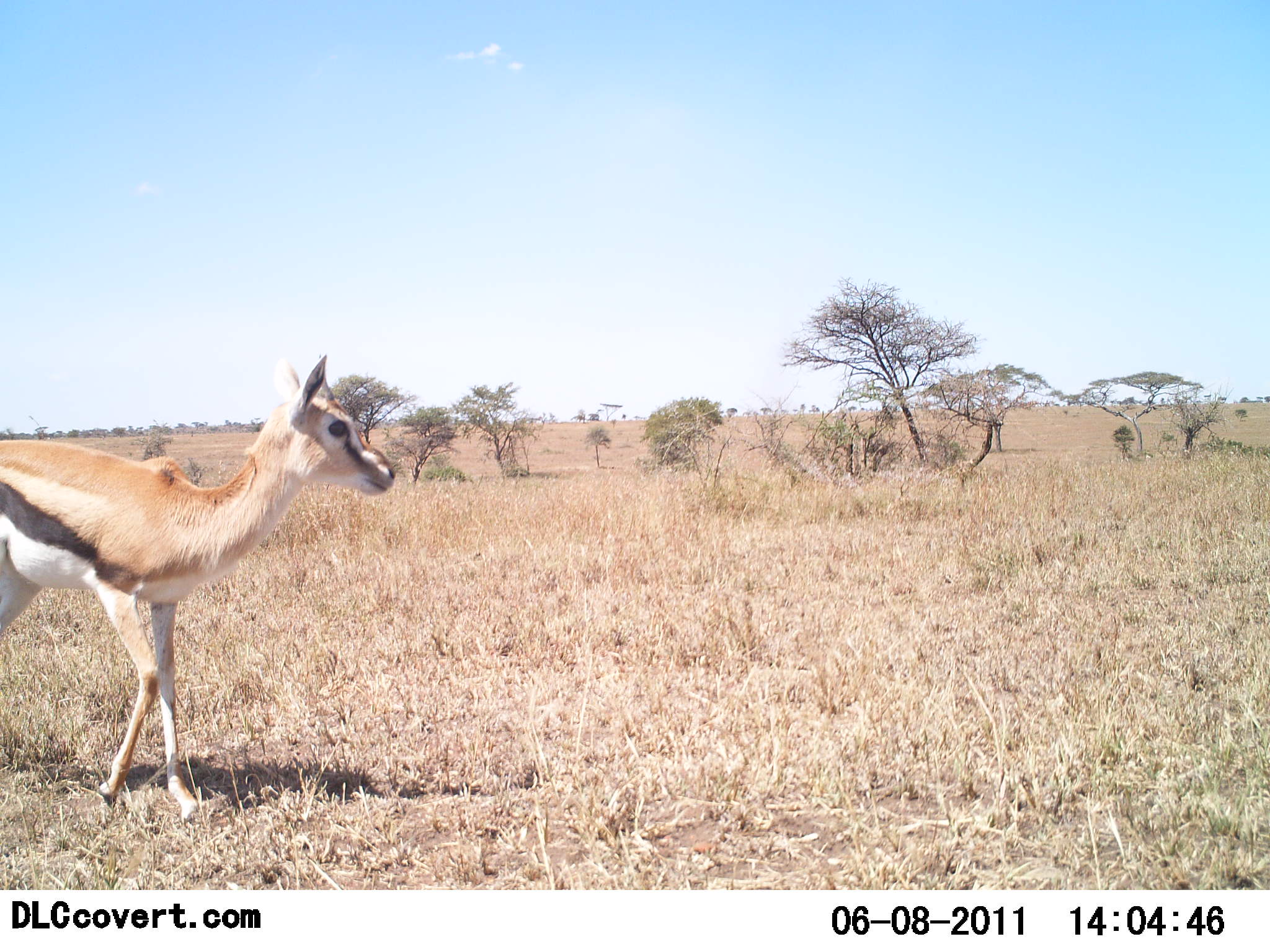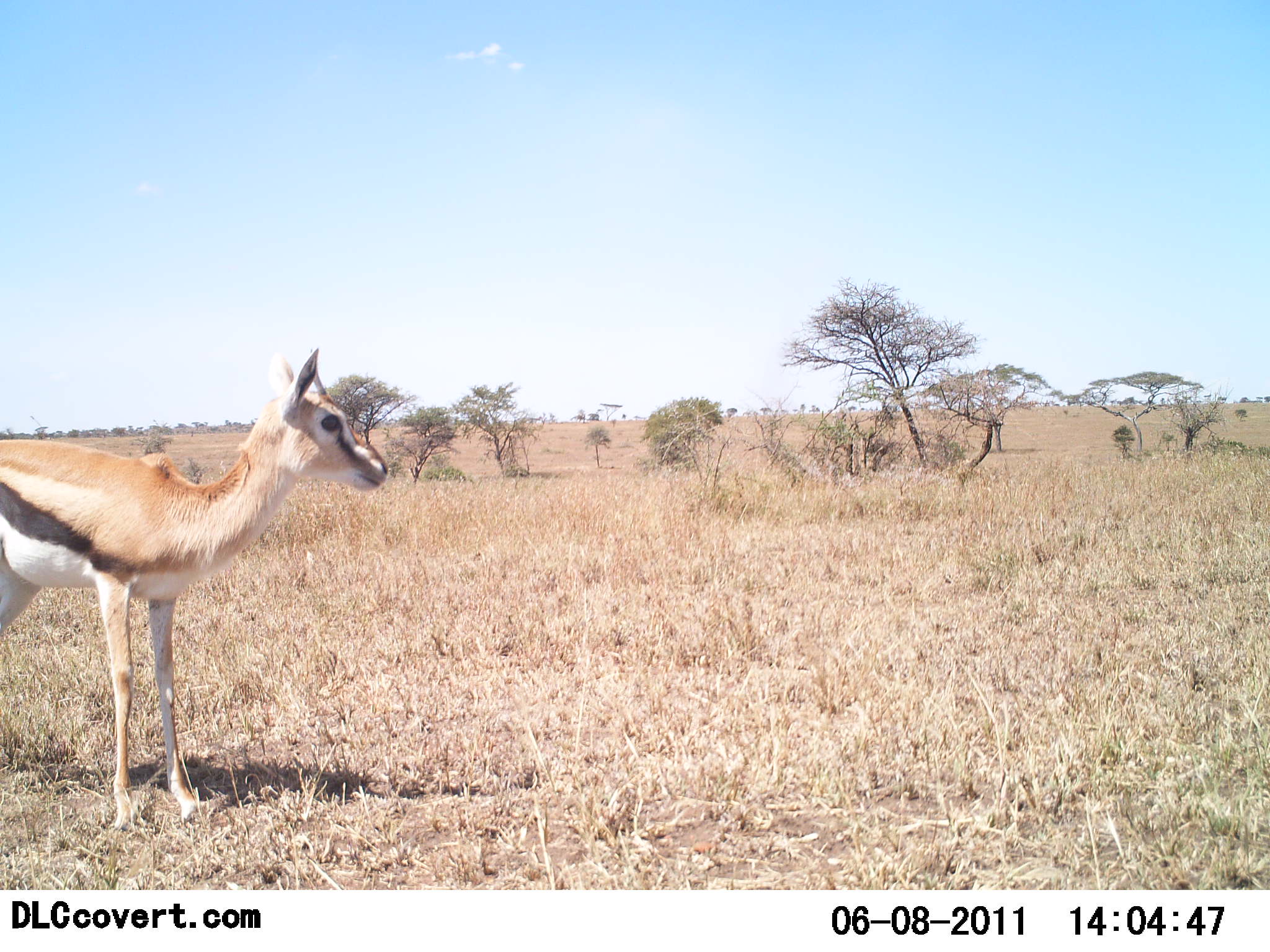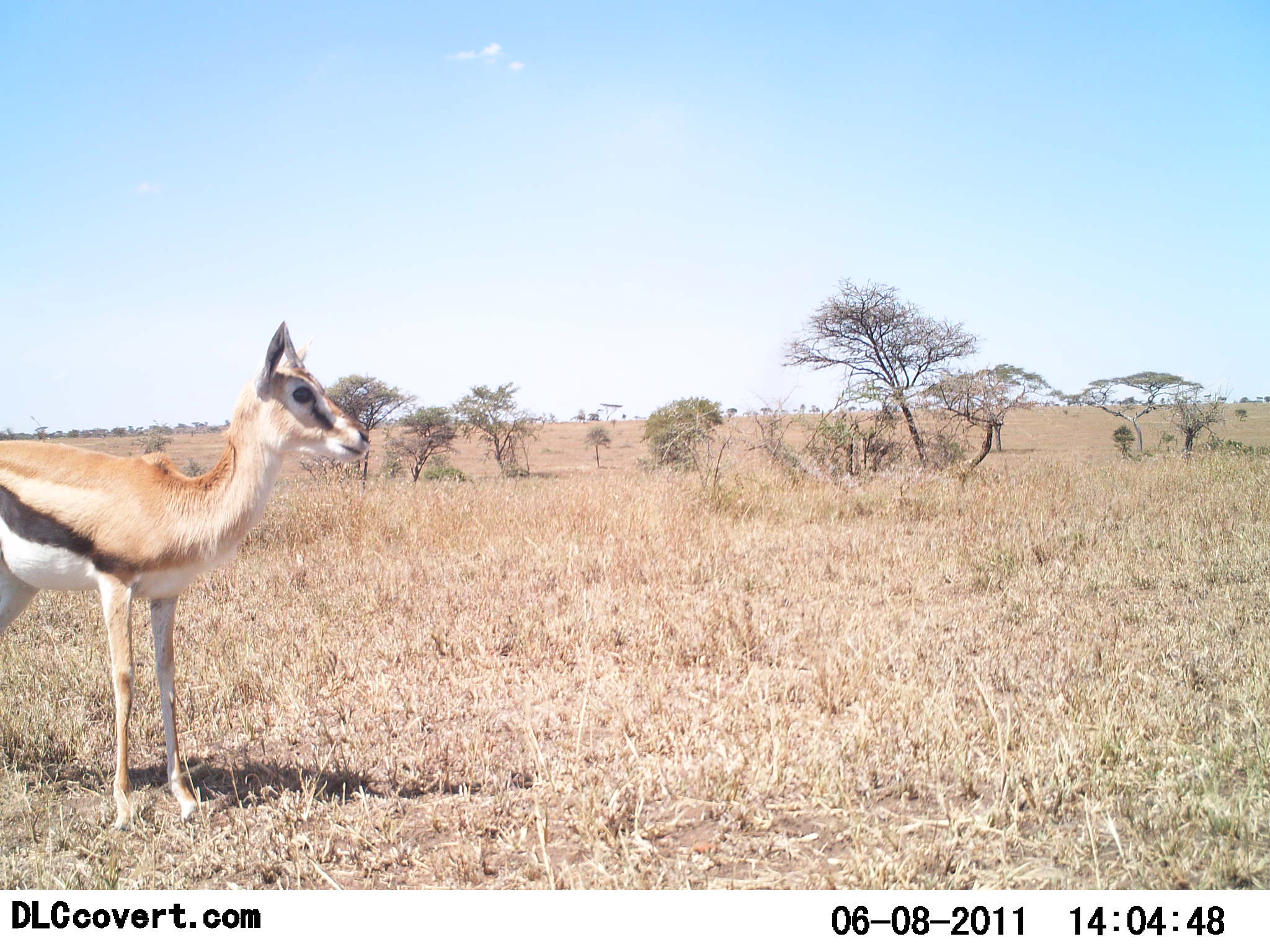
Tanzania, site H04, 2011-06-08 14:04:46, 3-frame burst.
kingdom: Animalia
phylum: Chordata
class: Mammalia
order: Artiodactyla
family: Bovidae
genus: Eudorcas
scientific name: Eudorcas thomsonii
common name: thomson's gazelle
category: gazellethomsons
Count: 1.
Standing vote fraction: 69%.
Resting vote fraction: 0%.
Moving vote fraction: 38%.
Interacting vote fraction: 0%.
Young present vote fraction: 15%.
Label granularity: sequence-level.